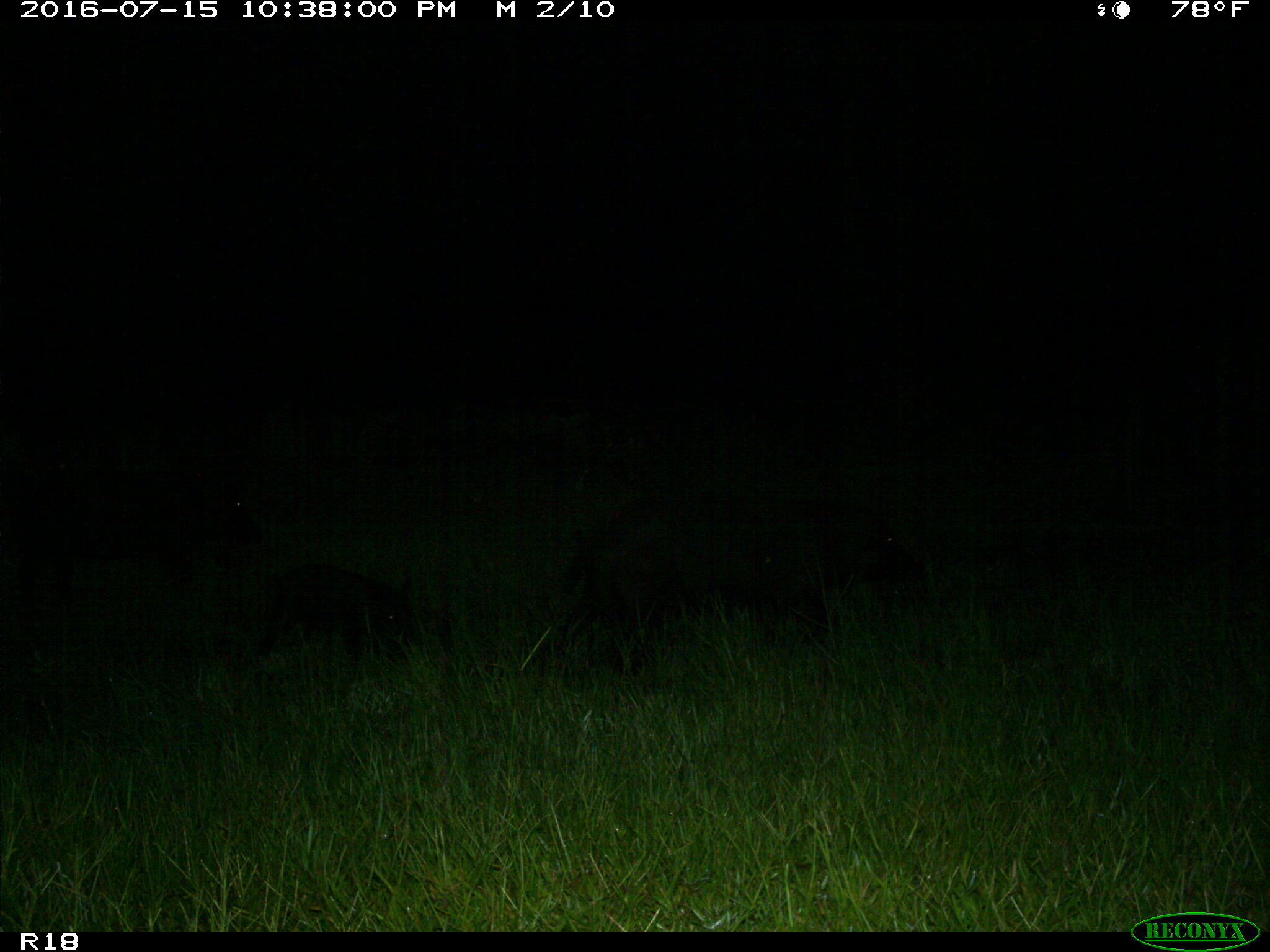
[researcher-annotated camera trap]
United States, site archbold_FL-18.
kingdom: Animalia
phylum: Chordata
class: Mammalia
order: Artiodactyla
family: Suidae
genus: Sus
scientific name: Sus scrofa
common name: wild boar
Sus scrofa (wild boar).